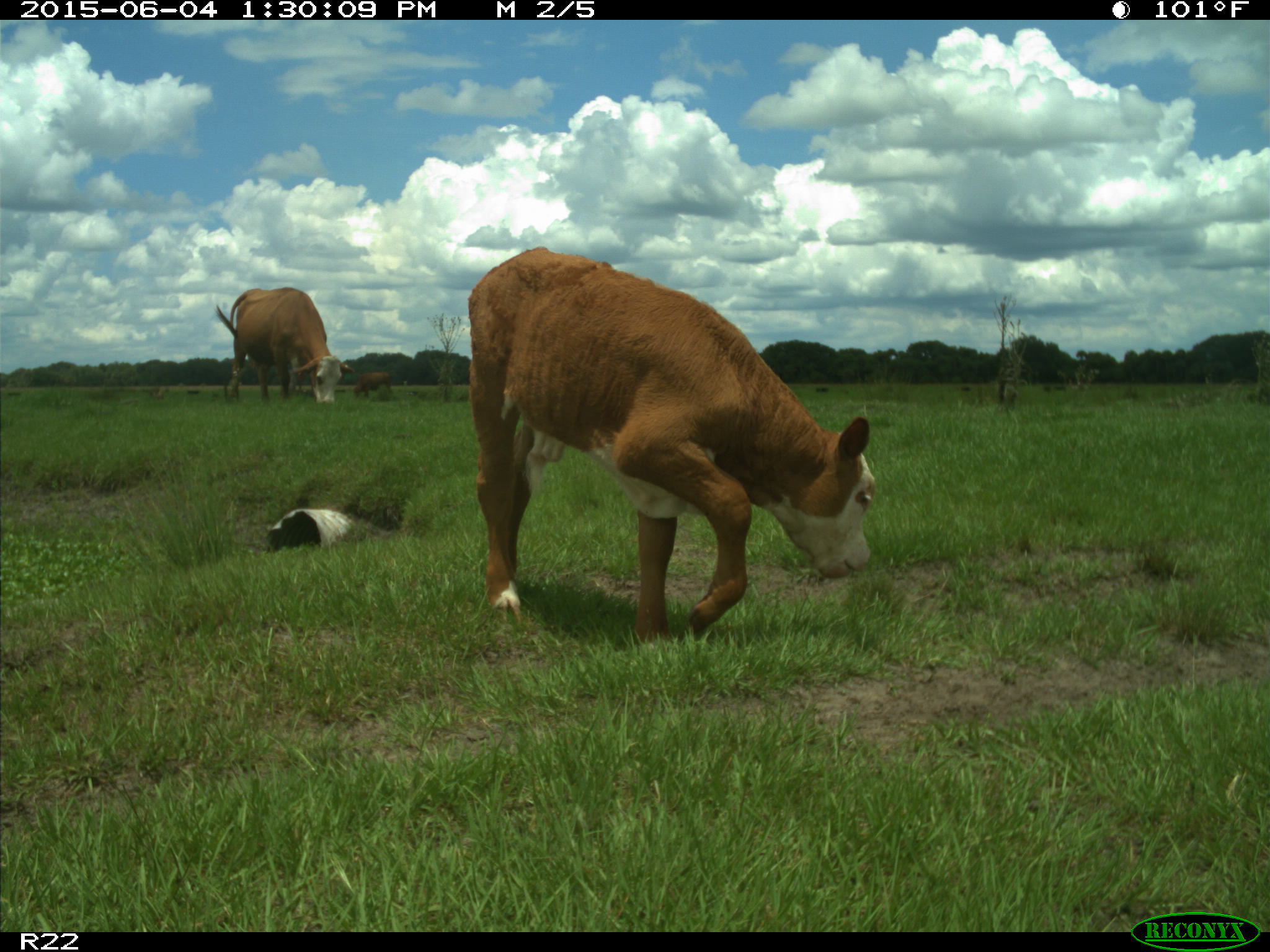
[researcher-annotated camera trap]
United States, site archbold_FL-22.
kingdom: Animalia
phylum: Chordata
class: Mammalia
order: Artiodactyla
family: Bovidae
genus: Bos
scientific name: Bos taurus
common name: domestic cow